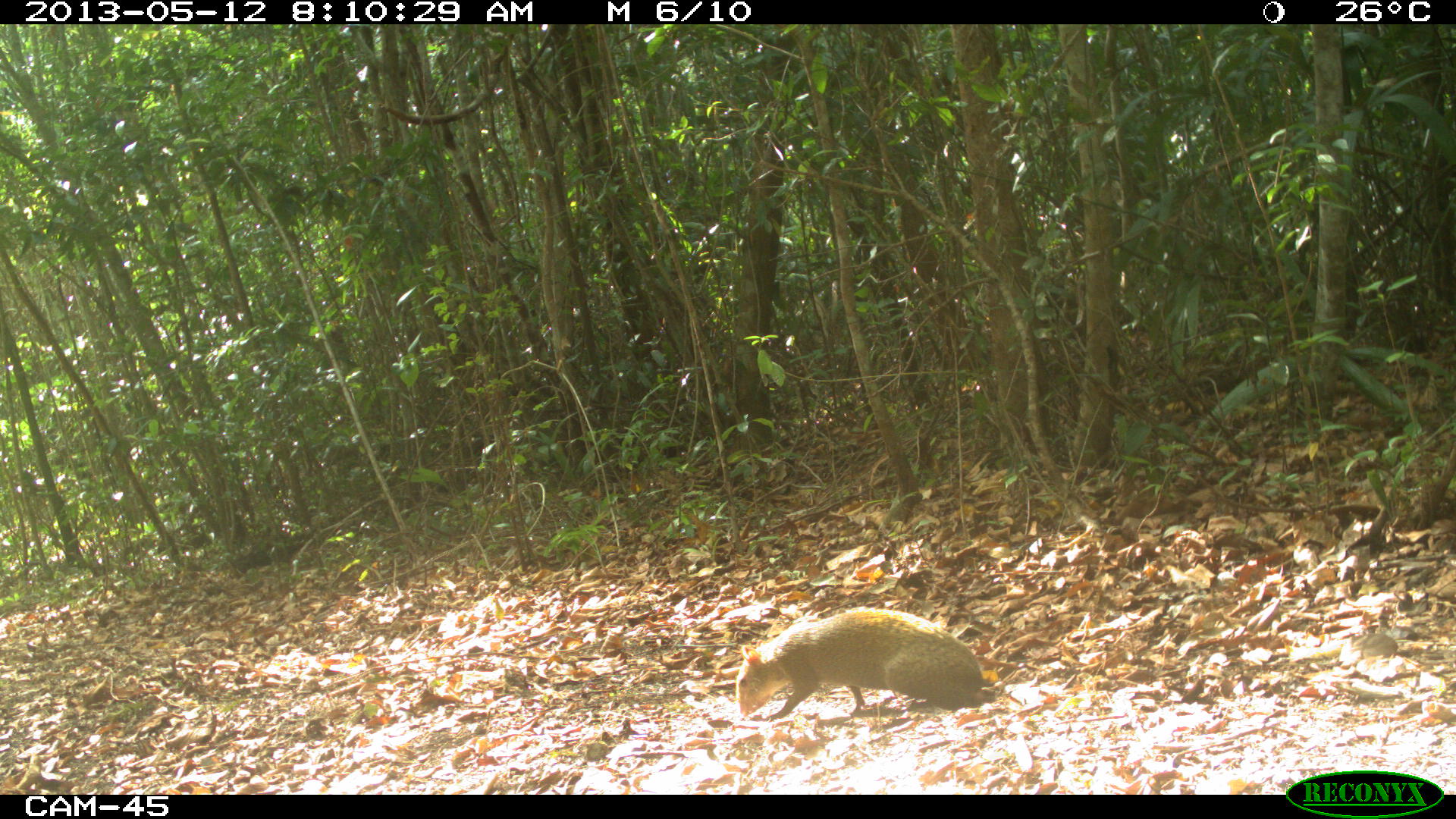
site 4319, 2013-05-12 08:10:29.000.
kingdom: Animalia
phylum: Chordata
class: Mammalia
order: Rodentia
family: Dasyproctidae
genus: Dasyprocta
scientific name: Dasyprocta punctata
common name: central american agouti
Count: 1.